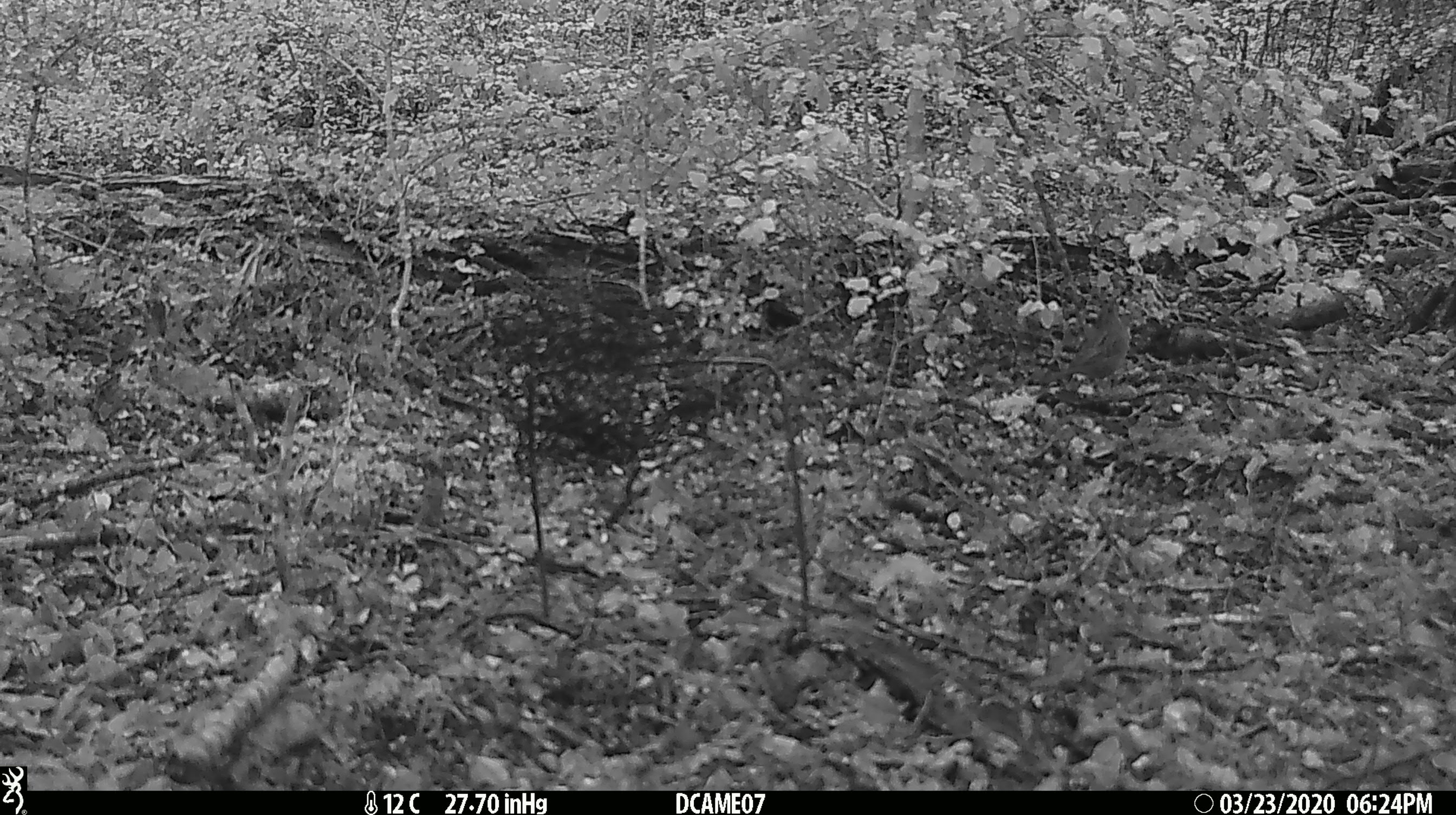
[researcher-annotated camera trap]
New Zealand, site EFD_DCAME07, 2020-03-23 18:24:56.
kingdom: Animalia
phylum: Chordata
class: Aves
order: Passeriformes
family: Turdidae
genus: Turdus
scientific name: Turdus merula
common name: eurasian blackbird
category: blackbird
Blackbird (eurasian blackbird) (Turdus merula).